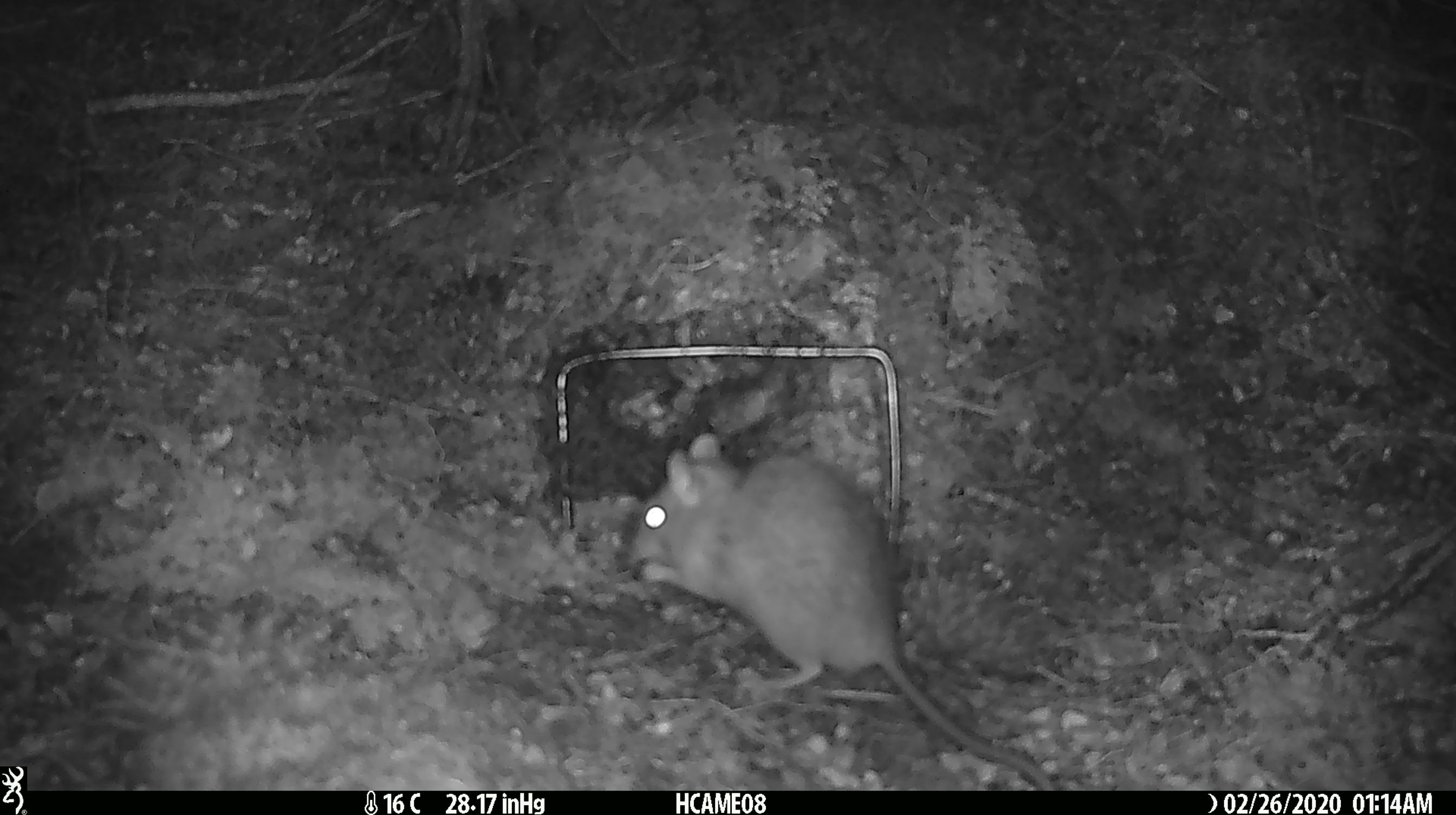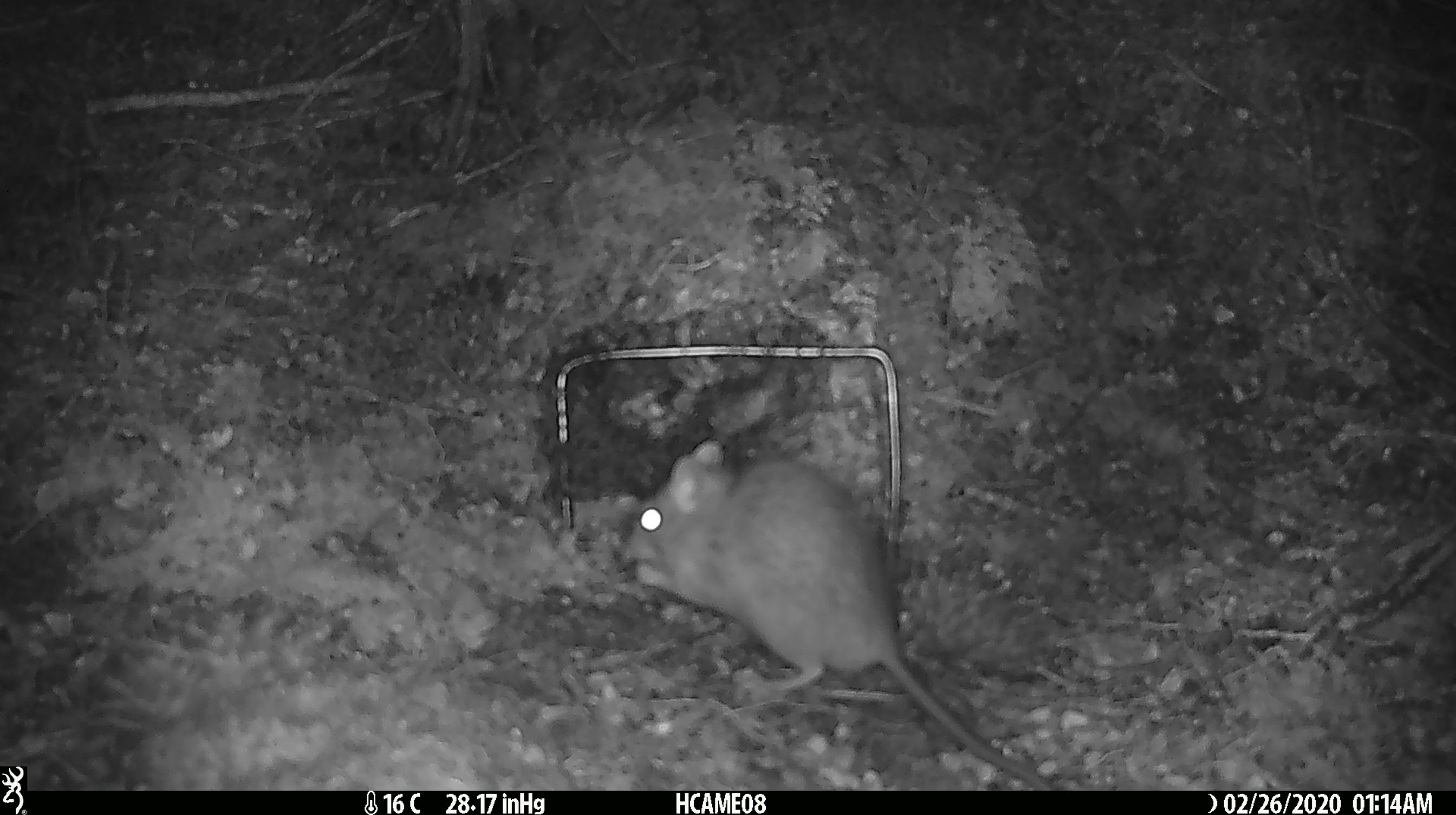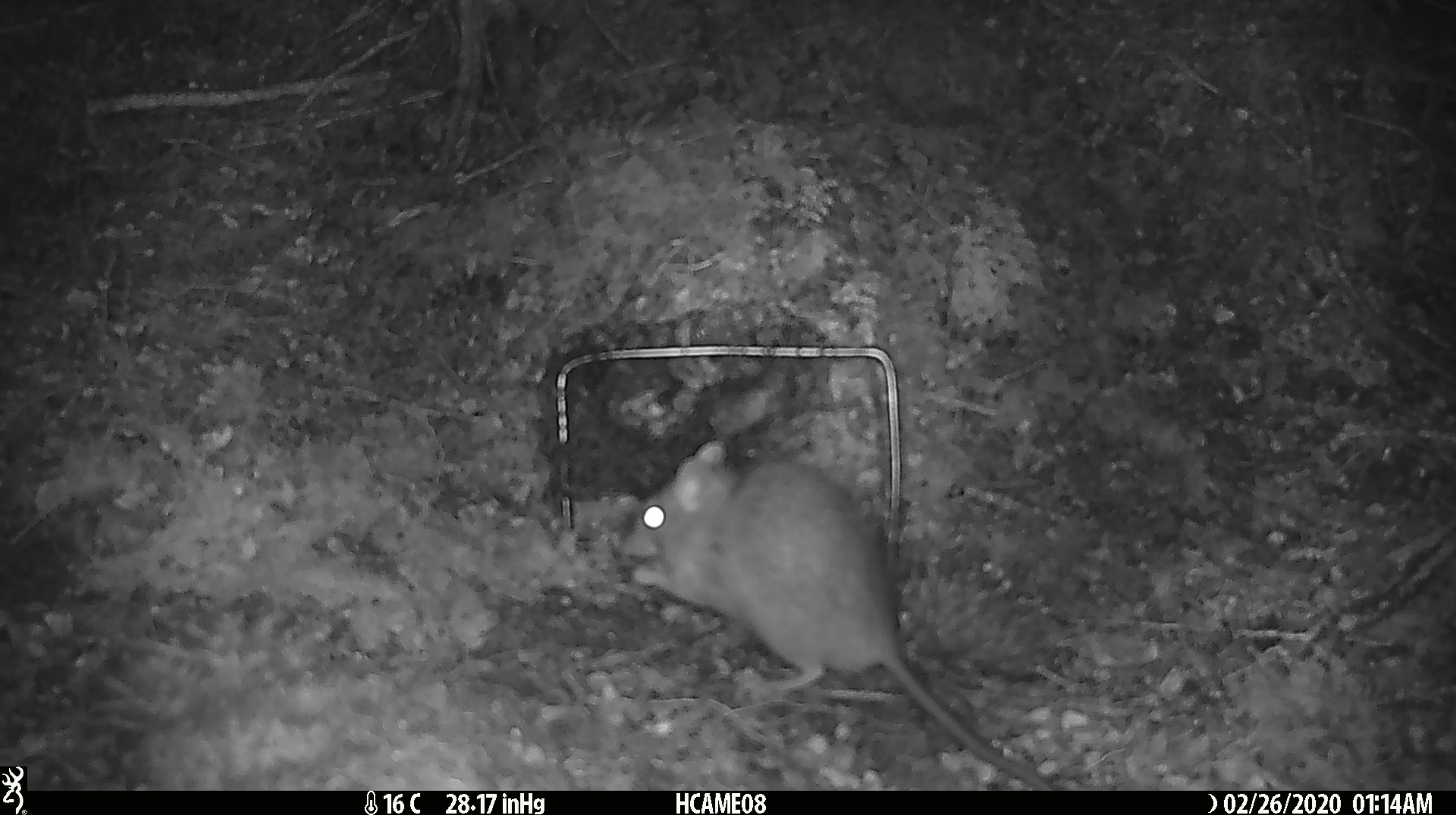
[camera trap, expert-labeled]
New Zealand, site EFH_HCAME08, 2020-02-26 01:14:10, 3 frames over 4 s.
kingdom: Animalia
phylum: Chordata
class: Mammalia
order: Rodentia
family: Muridae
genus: Rattus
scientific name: Rattus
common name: rat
Rat (Rattus).